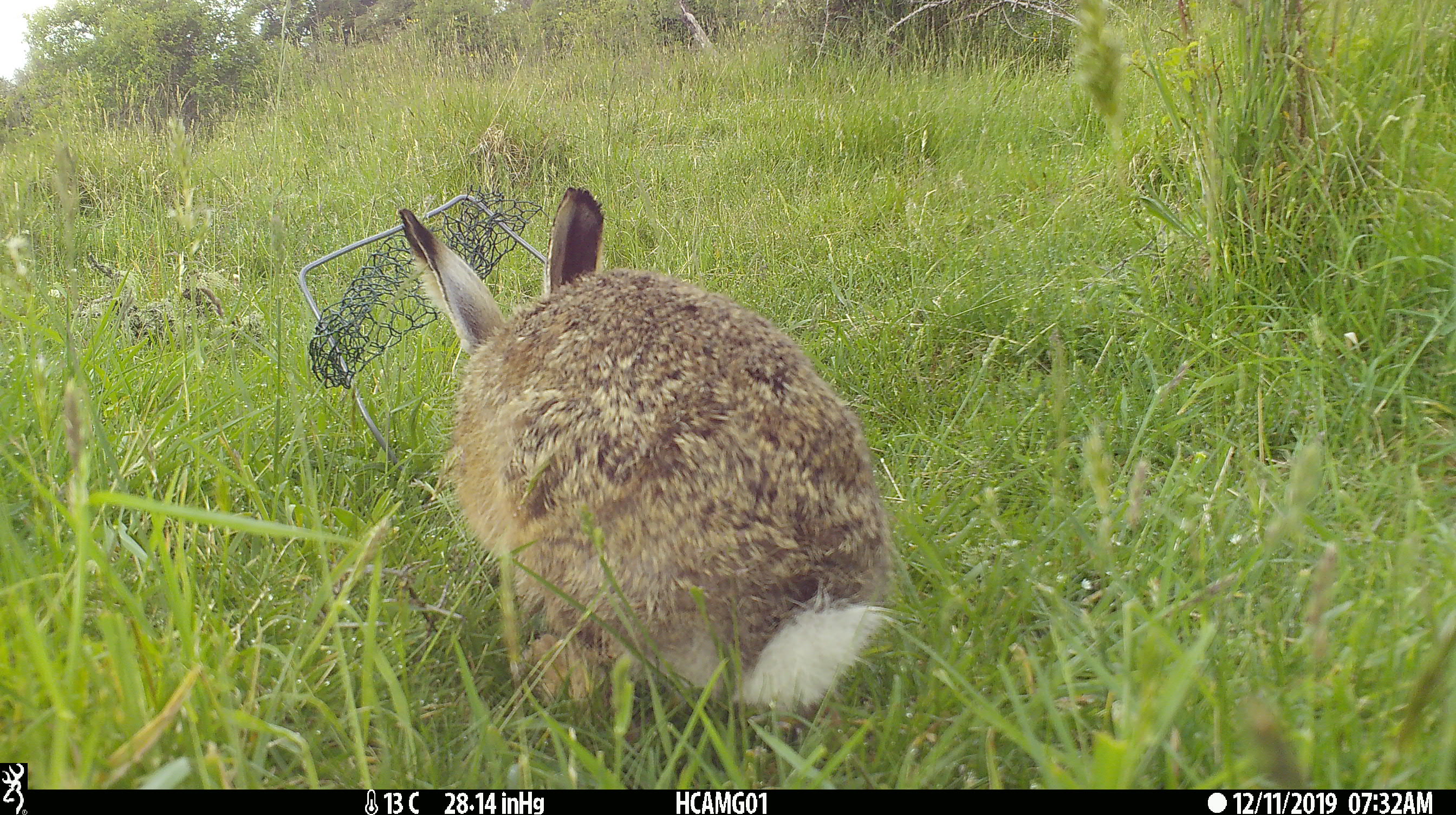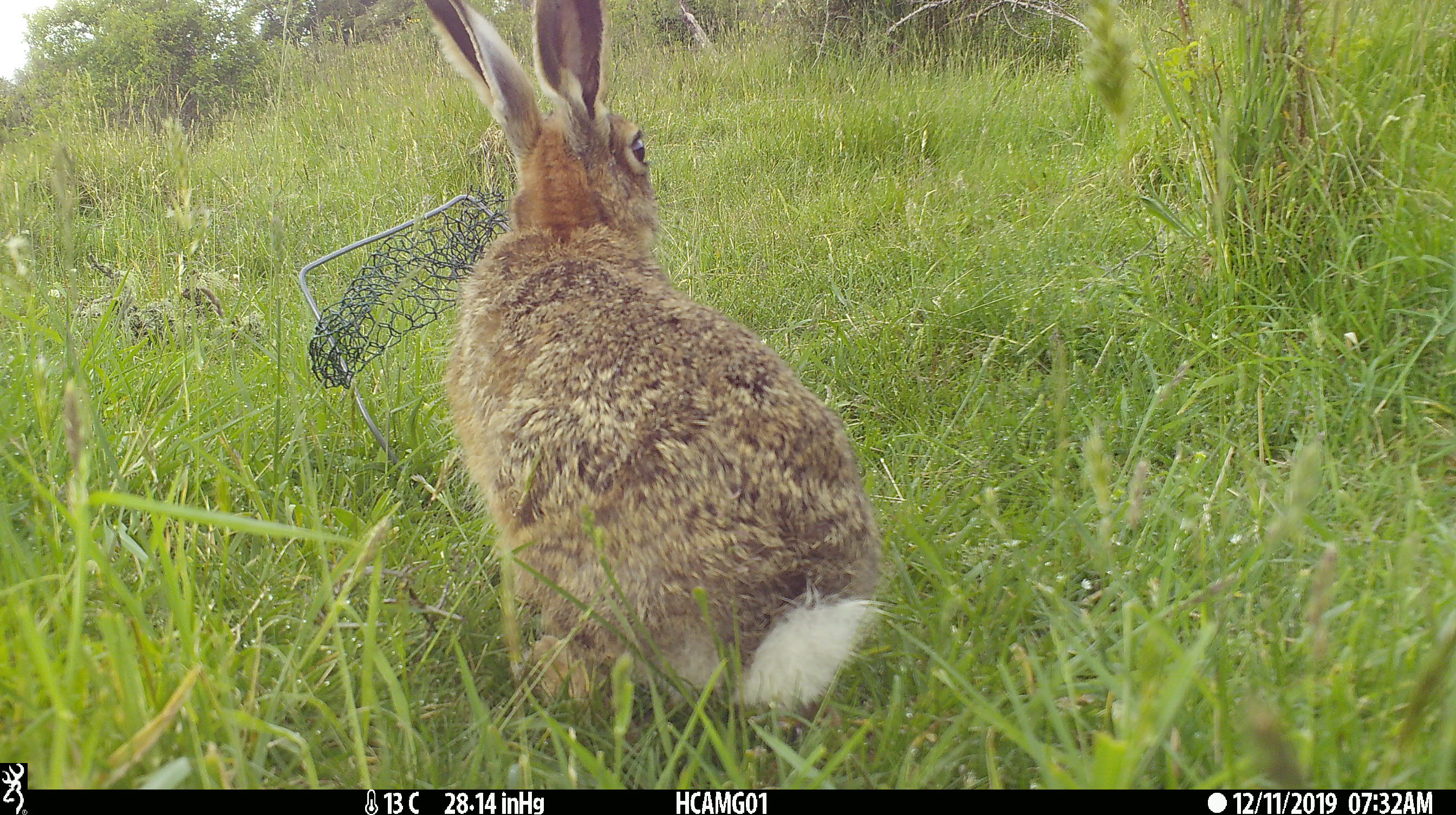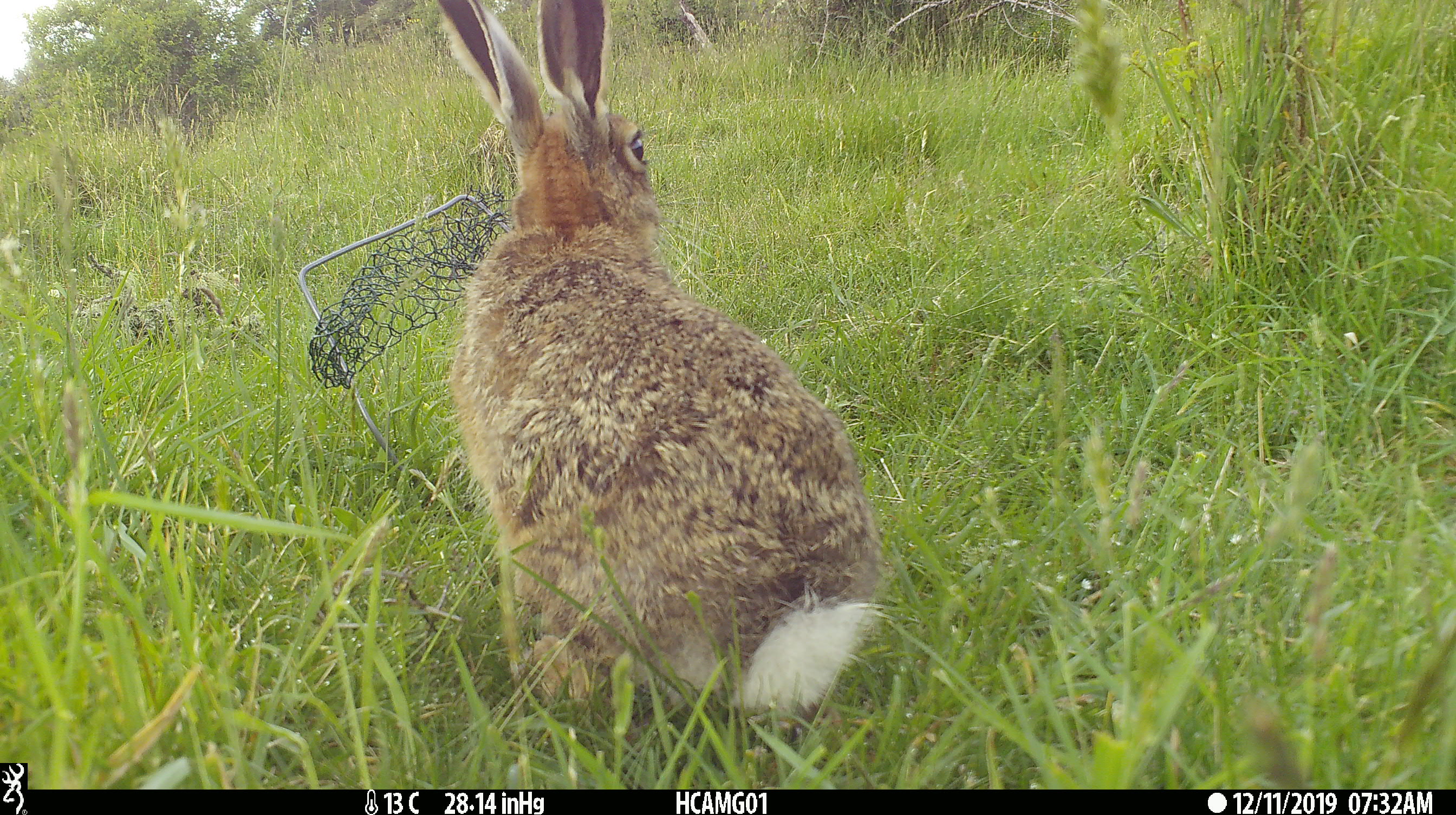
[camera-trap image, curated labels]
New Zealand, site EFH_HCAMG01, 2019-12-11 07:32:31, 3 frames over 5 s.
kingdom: Animalia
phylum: Chordata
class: Mammalia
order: Lagomorpha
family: Leporidae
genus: Lepus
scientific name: Lepus europaeus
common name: brown hare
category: hare